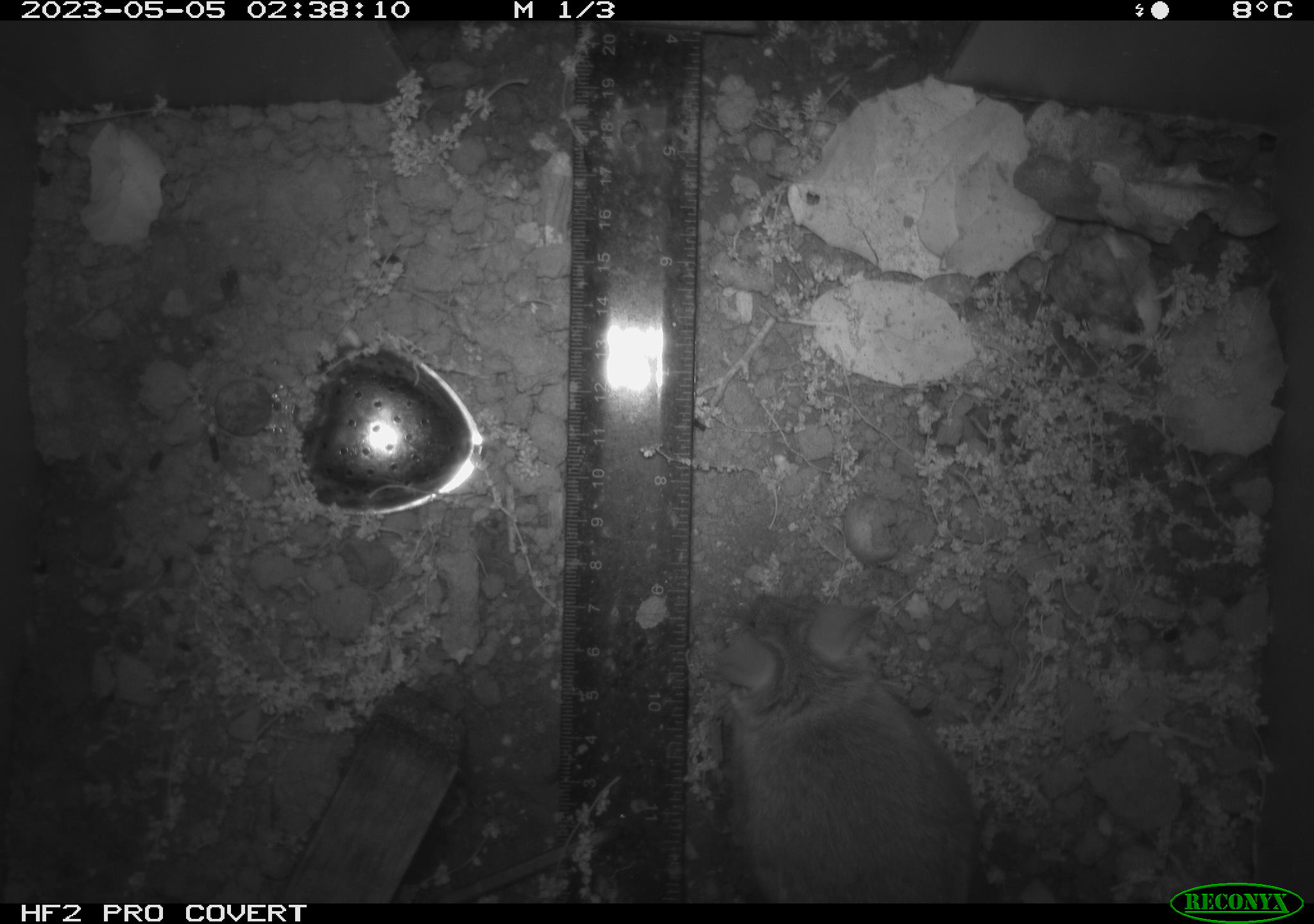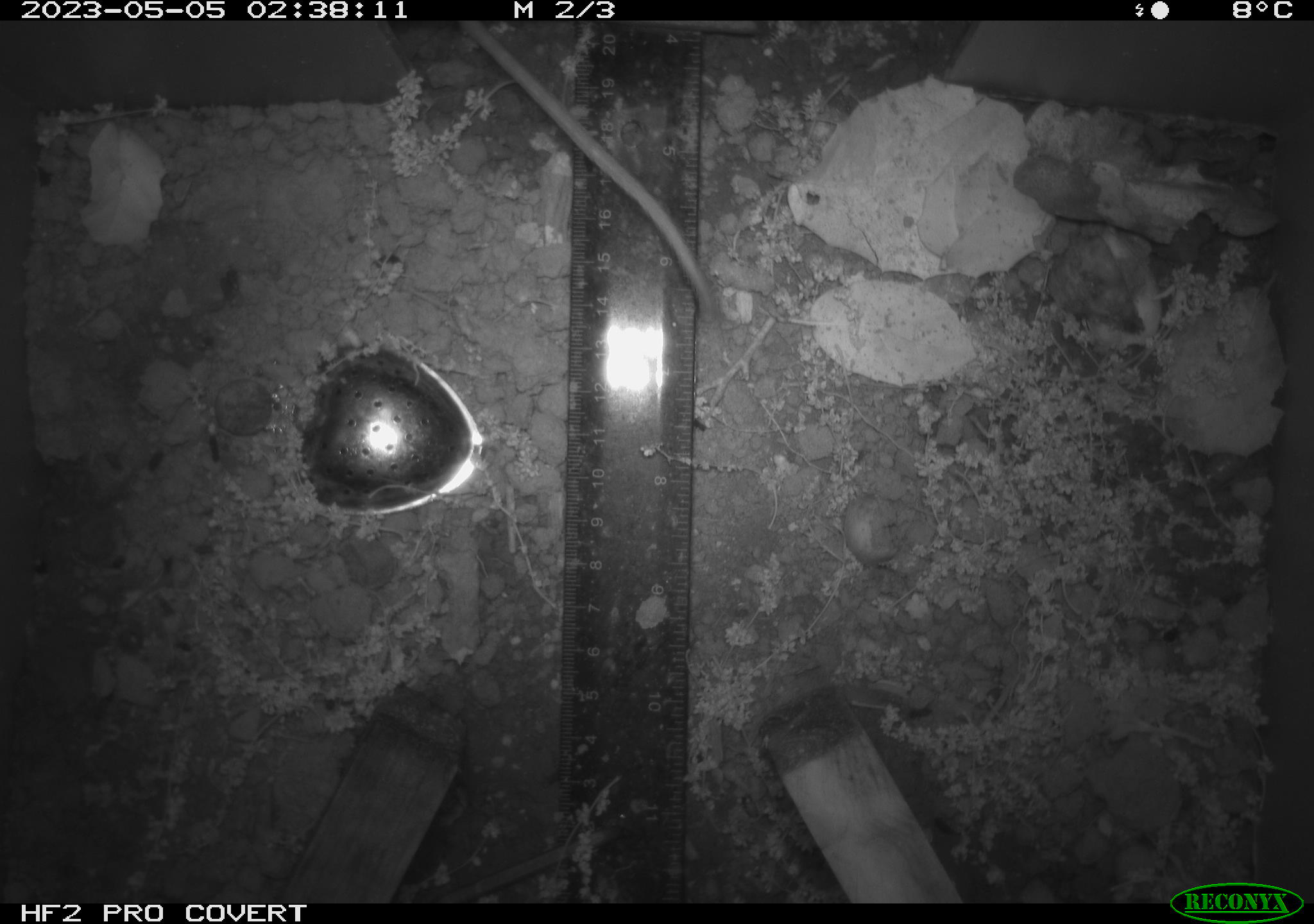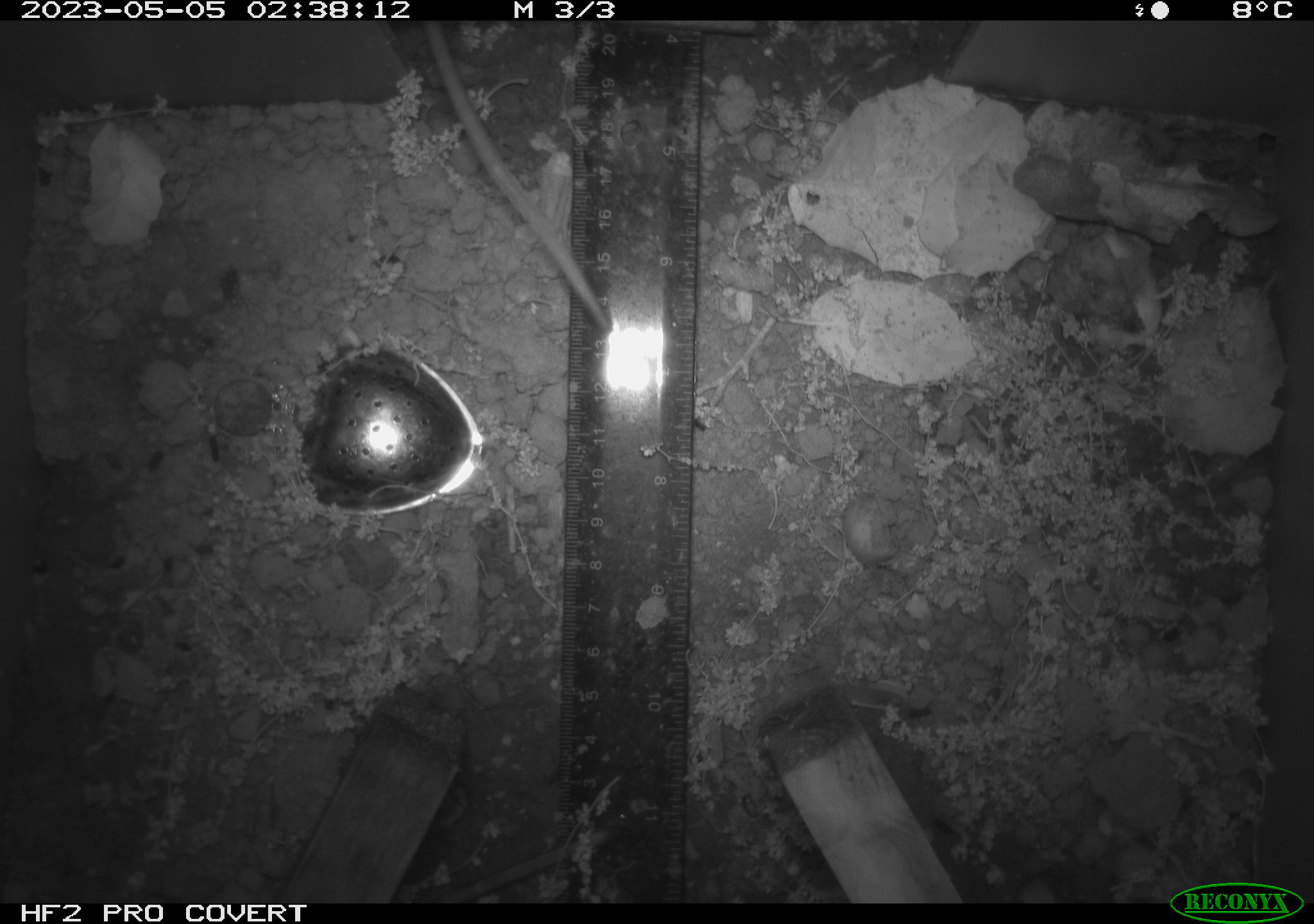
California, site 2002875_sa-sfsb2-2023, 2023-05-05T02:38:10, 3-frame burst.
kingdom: Animalia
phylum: Chordata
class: Mammalia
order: Rodentia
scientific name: Rodentia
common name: mouse species